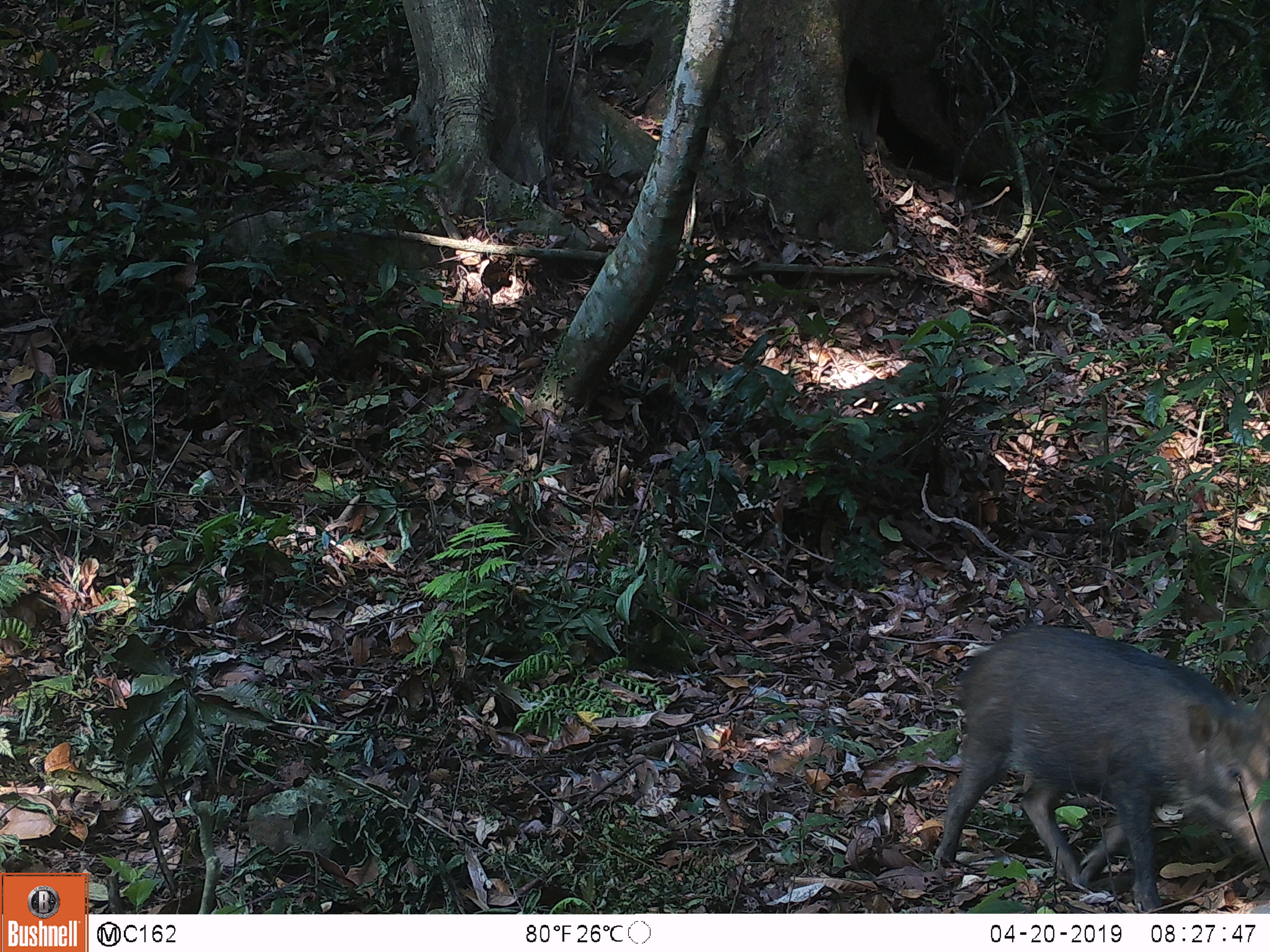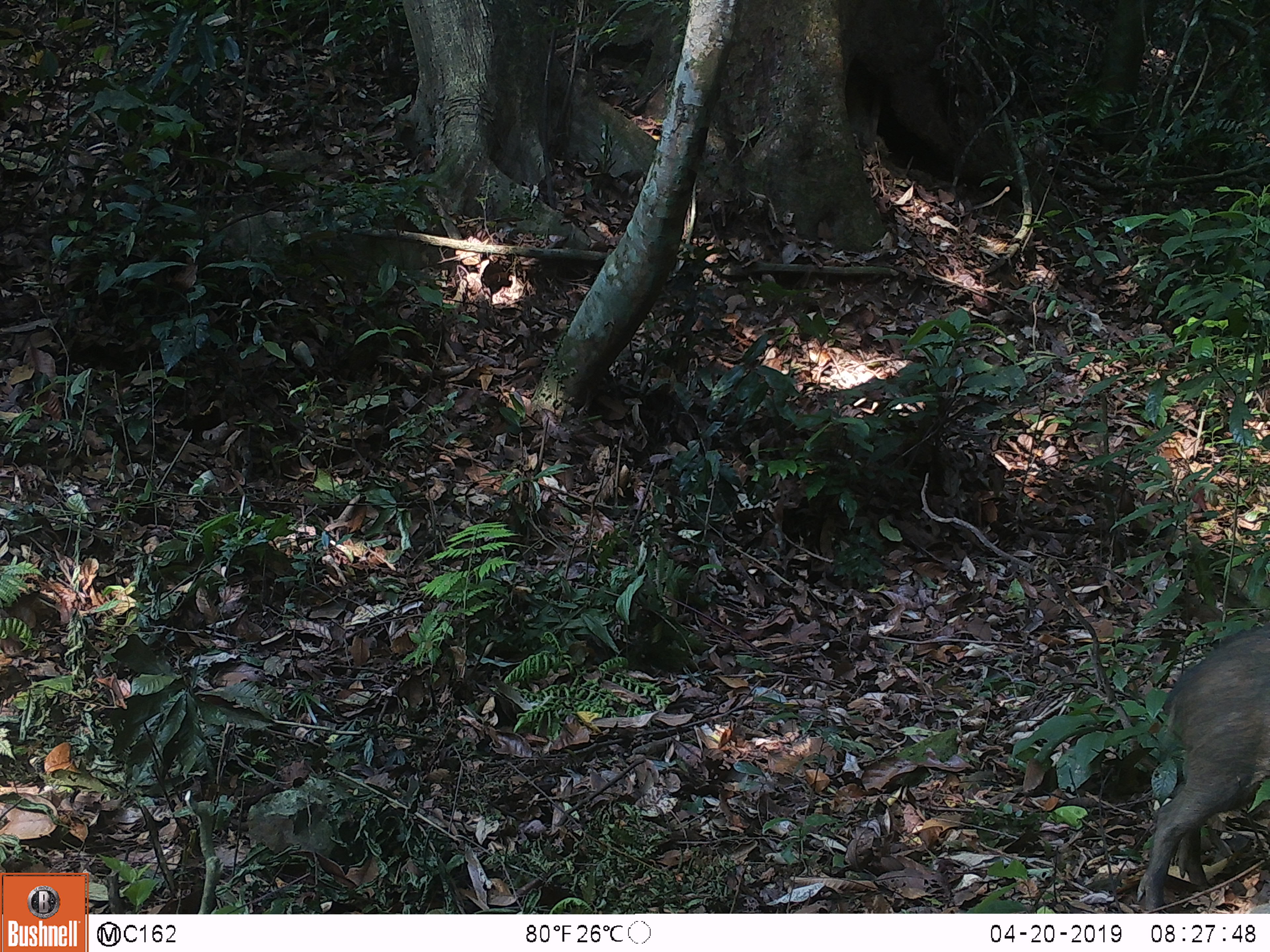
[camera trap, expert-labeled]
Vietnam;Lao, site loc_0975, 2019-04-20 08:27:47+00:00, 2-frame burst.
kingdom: Animalia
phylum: Chordata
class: Mammalia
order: Artiodactyla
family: Suidae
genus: Sus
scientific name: Sus scrofa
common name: eurasian wild pig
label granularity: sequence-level